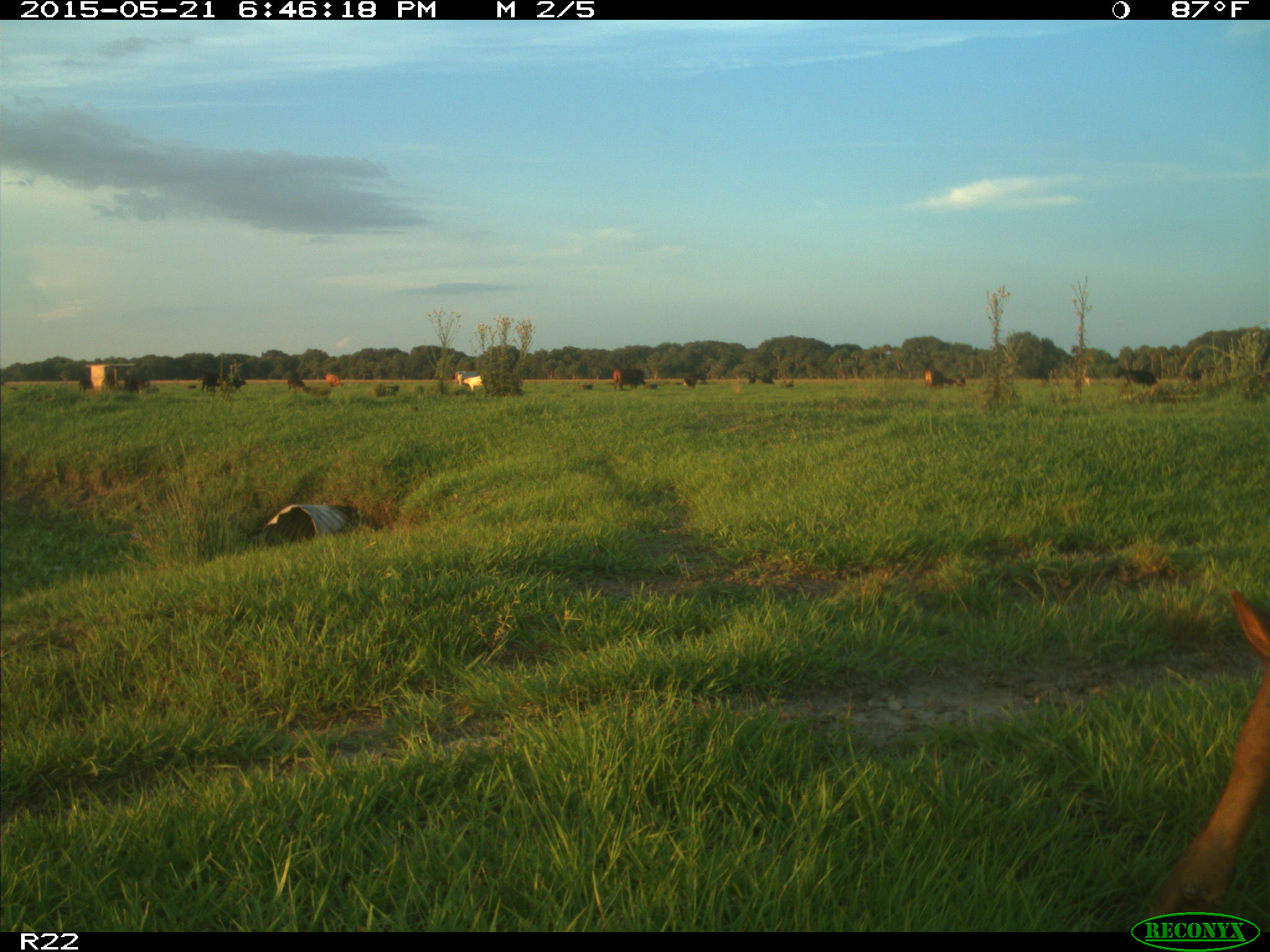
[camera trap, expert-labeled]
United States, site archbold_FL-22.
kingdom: Animalia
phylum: Chordata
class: Mammalia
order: Artiodactyla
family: Bovidae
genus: Bos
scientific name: Bos taurus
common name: domestic cow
Bos taurus (domestic cow).